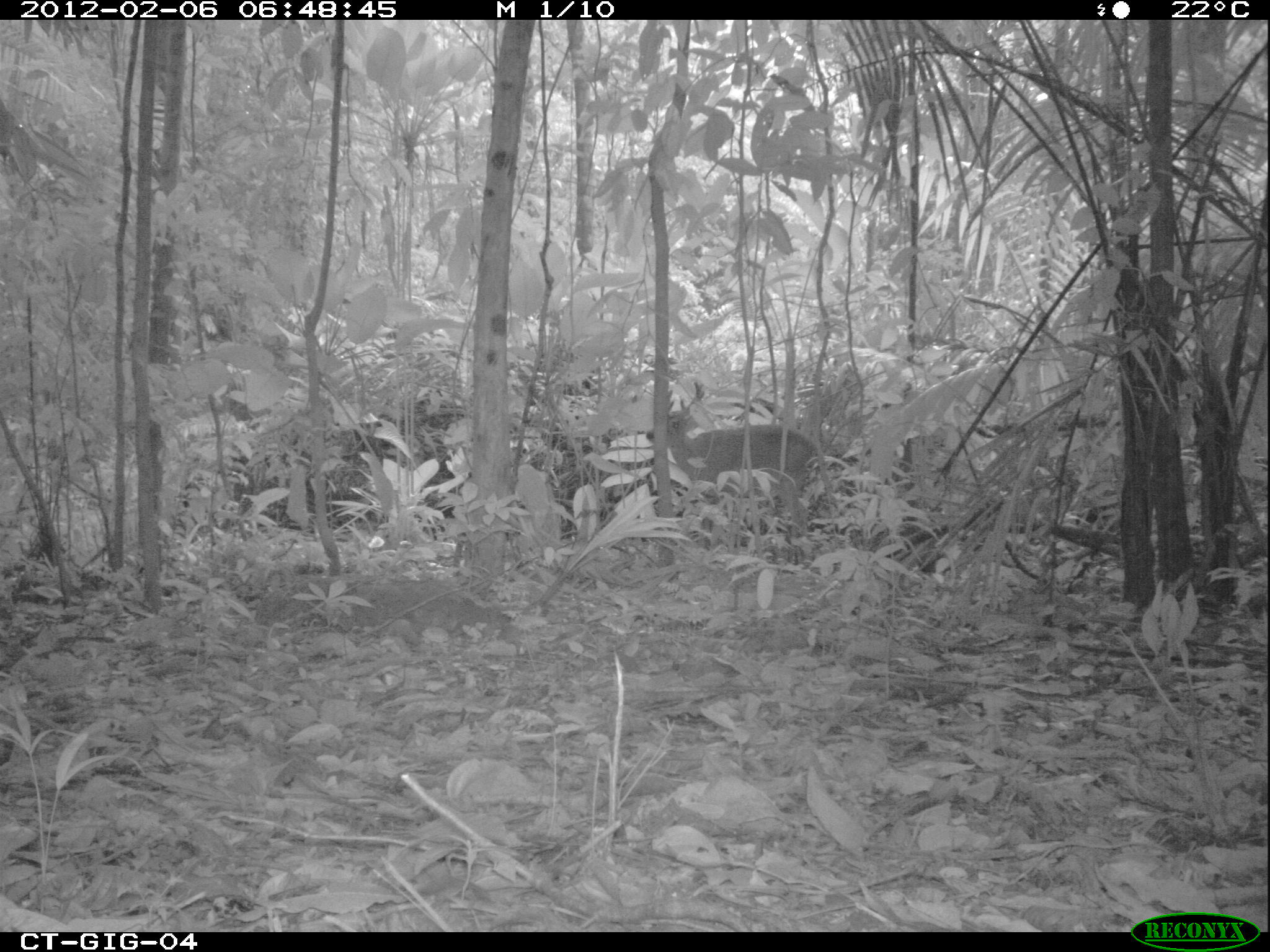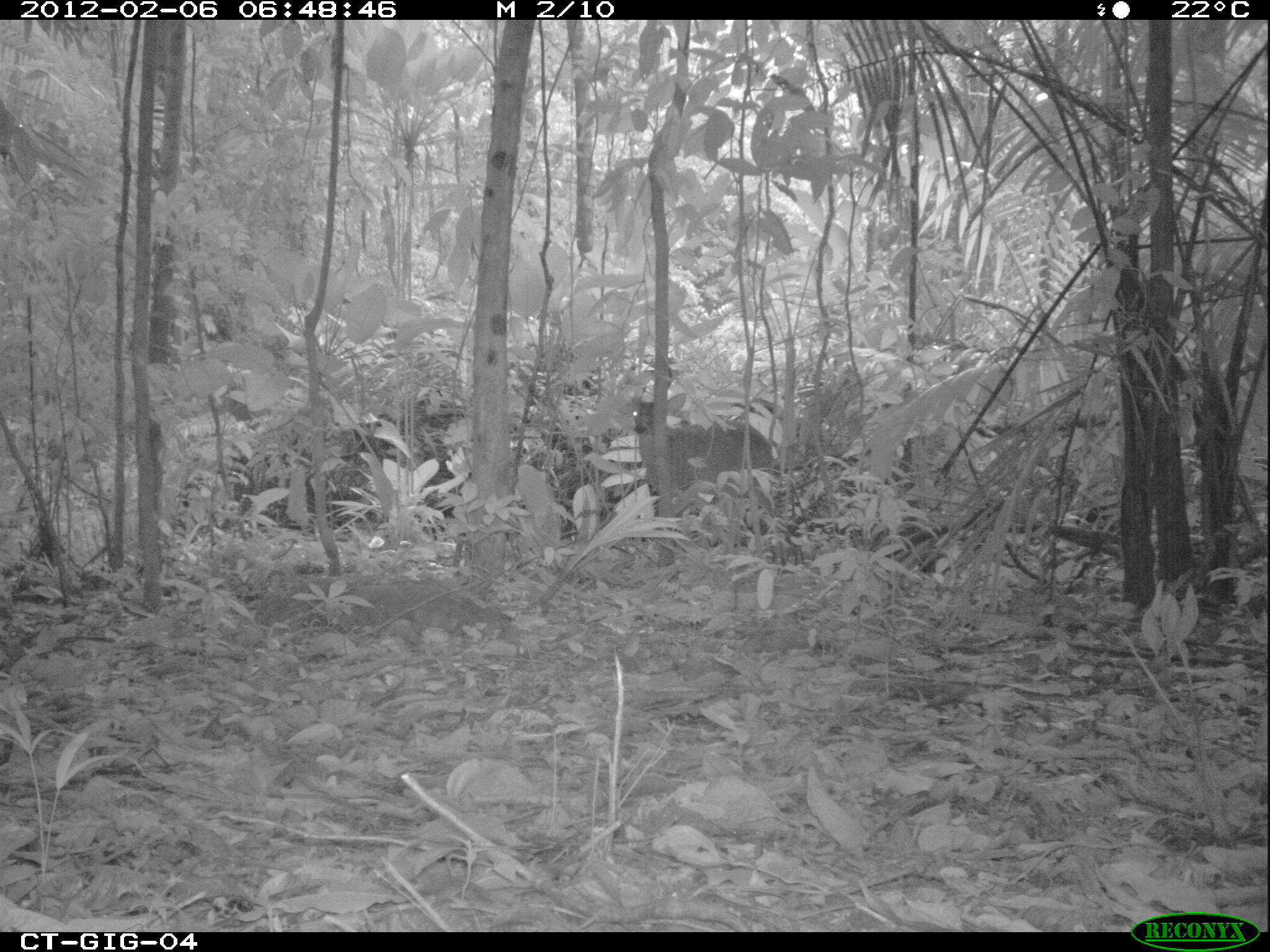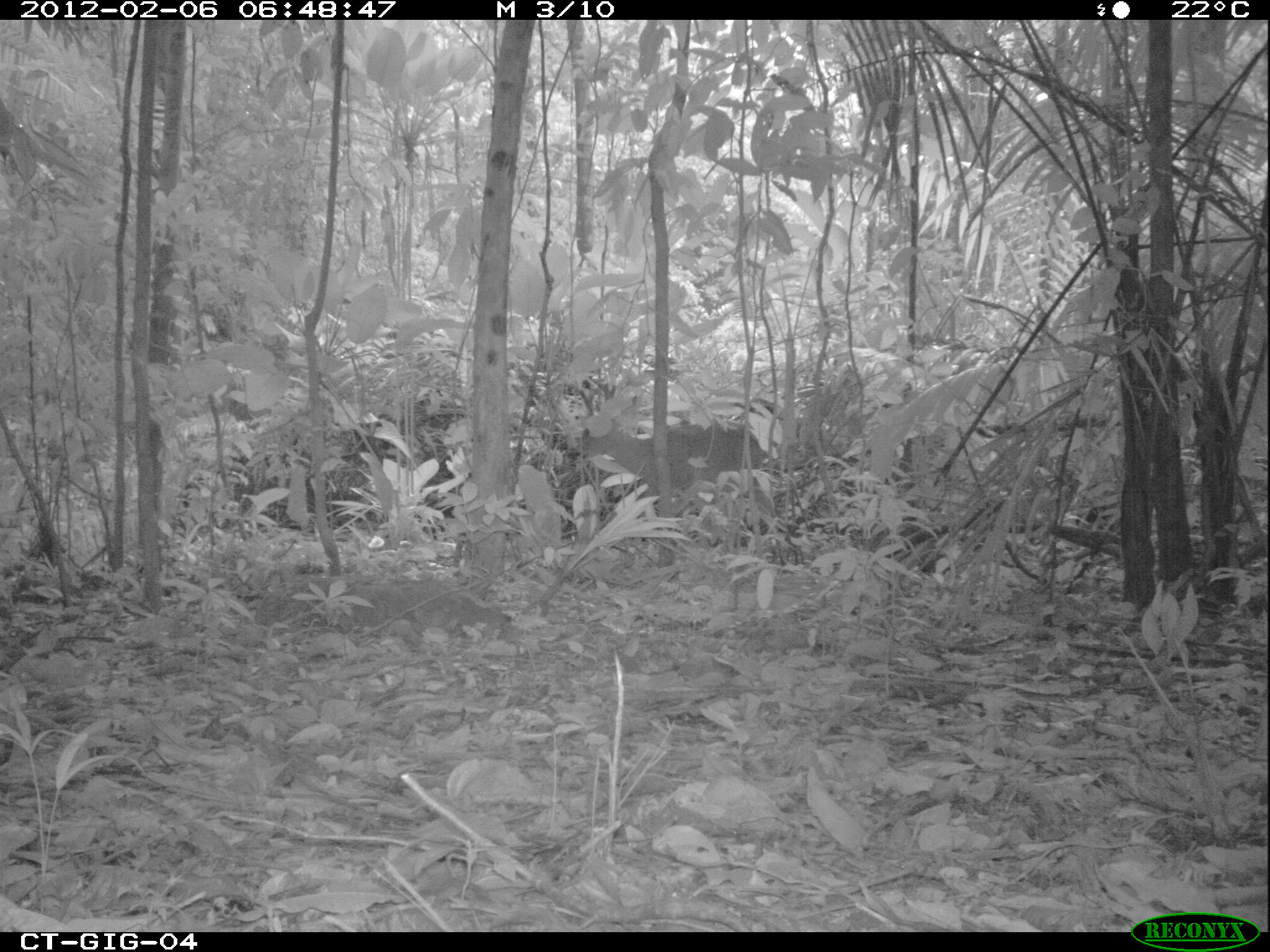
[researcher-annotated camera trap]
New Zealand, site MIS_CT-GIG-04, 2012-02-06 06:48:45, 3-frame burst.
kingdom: Animalia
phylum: Chordata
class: Mammalia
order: Artiodactyla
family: Cervidae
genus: Odocoileus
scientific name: Odocoileus virginianus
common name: white-tailed deer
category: white tailed deer